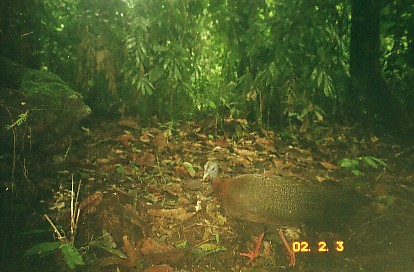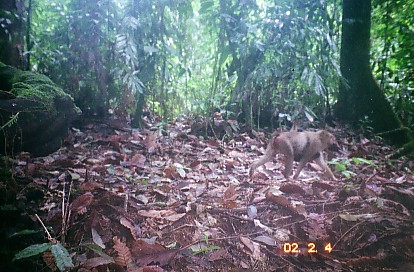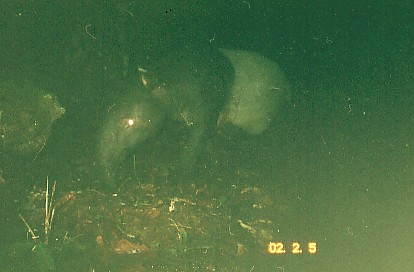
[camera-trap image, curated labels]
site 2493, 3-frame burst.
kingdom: Animalia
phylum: Chordata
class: Aves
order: Galliformes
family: Phasianidae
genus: Argusianus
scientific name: Argusianus argus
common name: great argus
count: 1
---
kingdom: Animalia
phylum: Chordata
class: Mammalia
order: Primates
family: Cercopithecidae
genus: Macaca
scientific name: Macaca nemestrina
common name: southern pig-tailed macaque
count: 1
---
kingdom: Animalia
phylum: Chordata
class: Mammalia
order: Perissodactyla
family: Tapiridae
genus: Tapirus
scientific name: Tapirus indicus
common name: malayan tapir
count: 1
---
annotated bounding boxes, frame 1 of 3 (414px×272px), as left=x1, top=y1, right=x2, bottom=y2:
argusianus argus: left=203, top=160, right=377, bottom=267